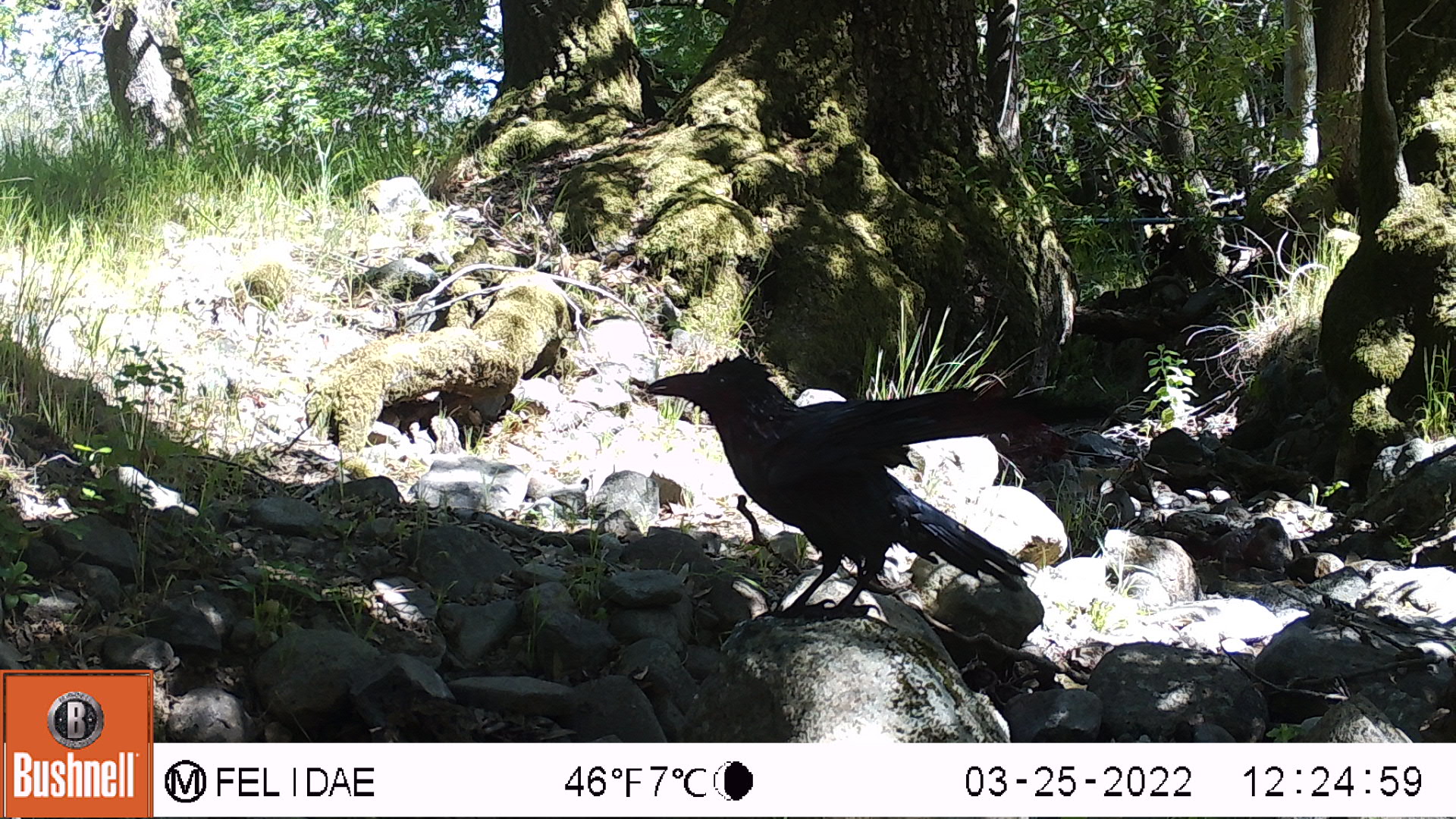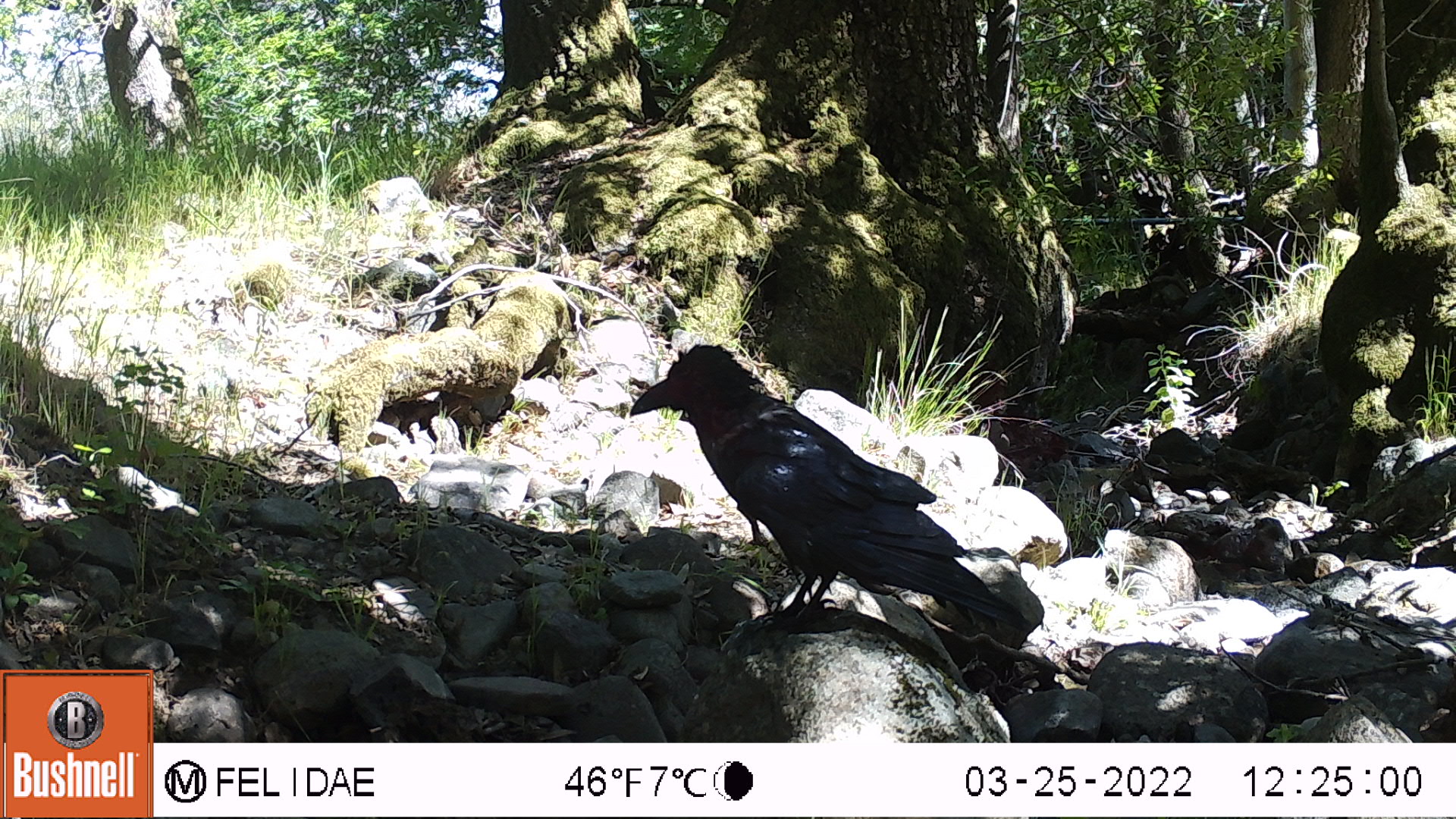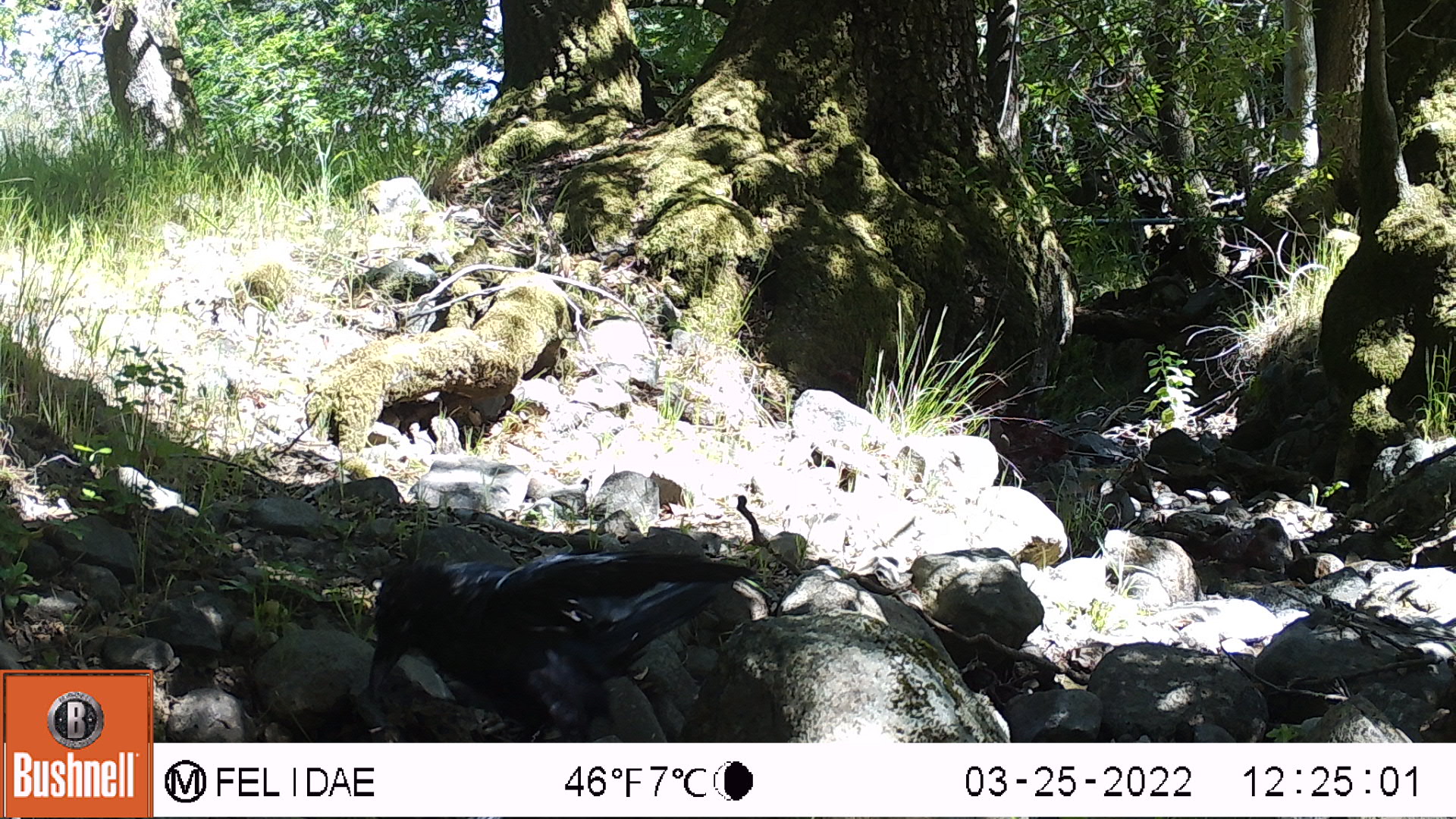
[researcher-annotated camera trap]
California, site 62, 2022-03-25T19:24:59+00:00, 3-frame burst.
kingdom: Animalia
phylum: Chordata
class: Aves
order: Passeriformes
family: Corvidae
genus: Corvus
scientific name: Corvus corax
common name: common raven